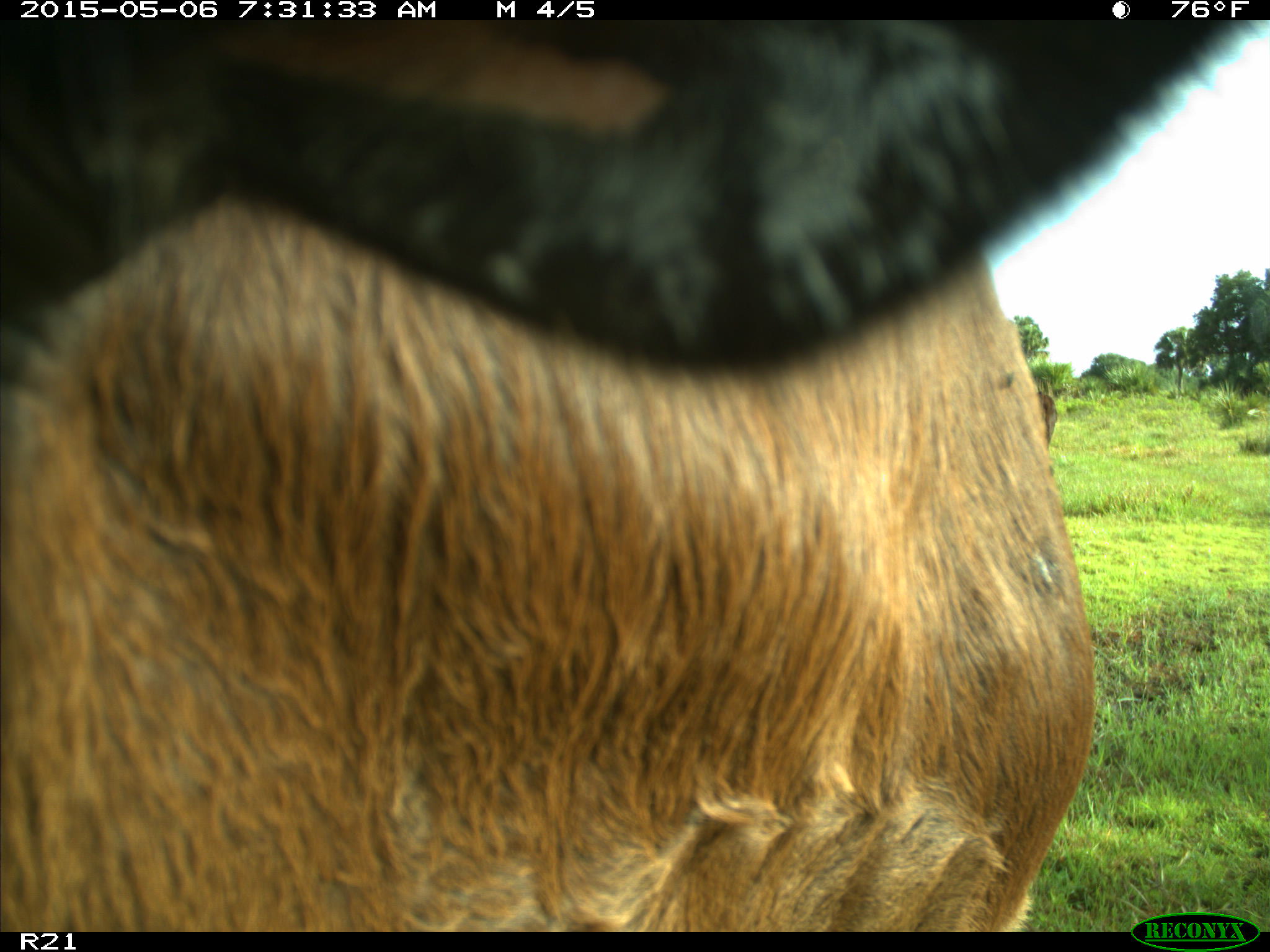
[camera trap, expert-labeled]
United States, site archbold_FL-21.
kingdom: Animalia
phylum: Chordata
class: Mammalia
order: Artiodactyla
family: Bovidae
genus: Bos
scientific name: Bos taurus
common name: domestic cow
Bos taurus (domestic cow).